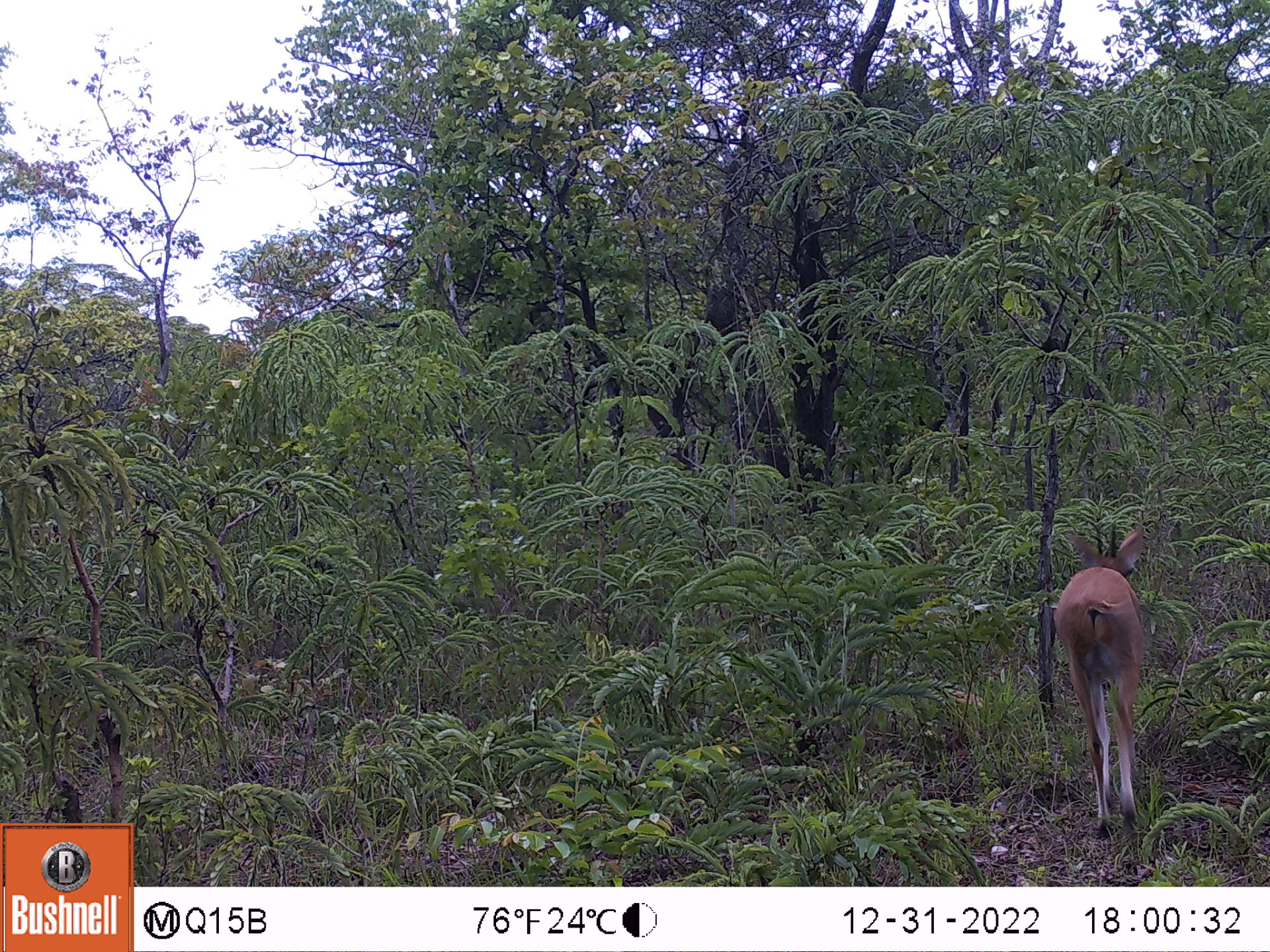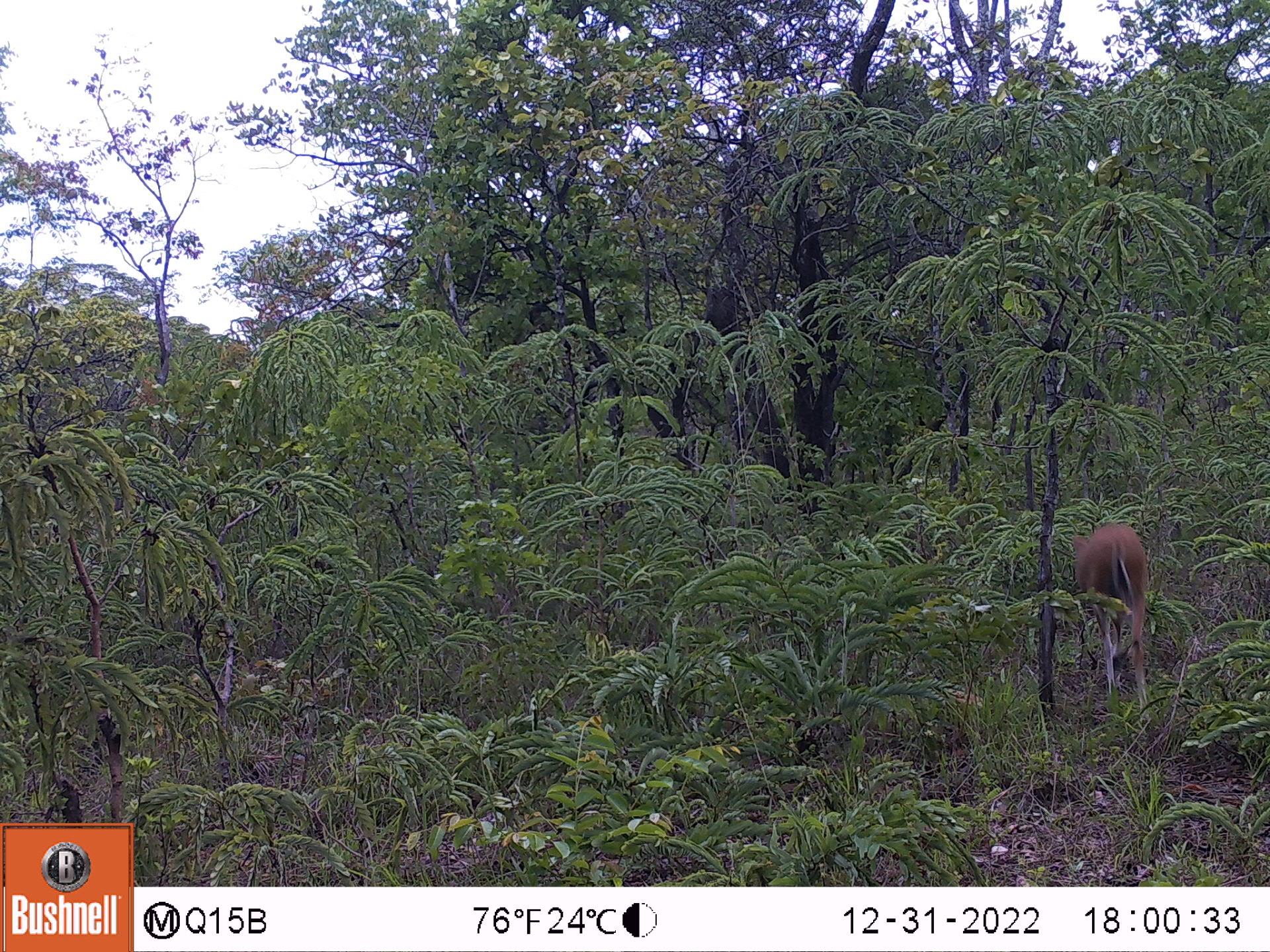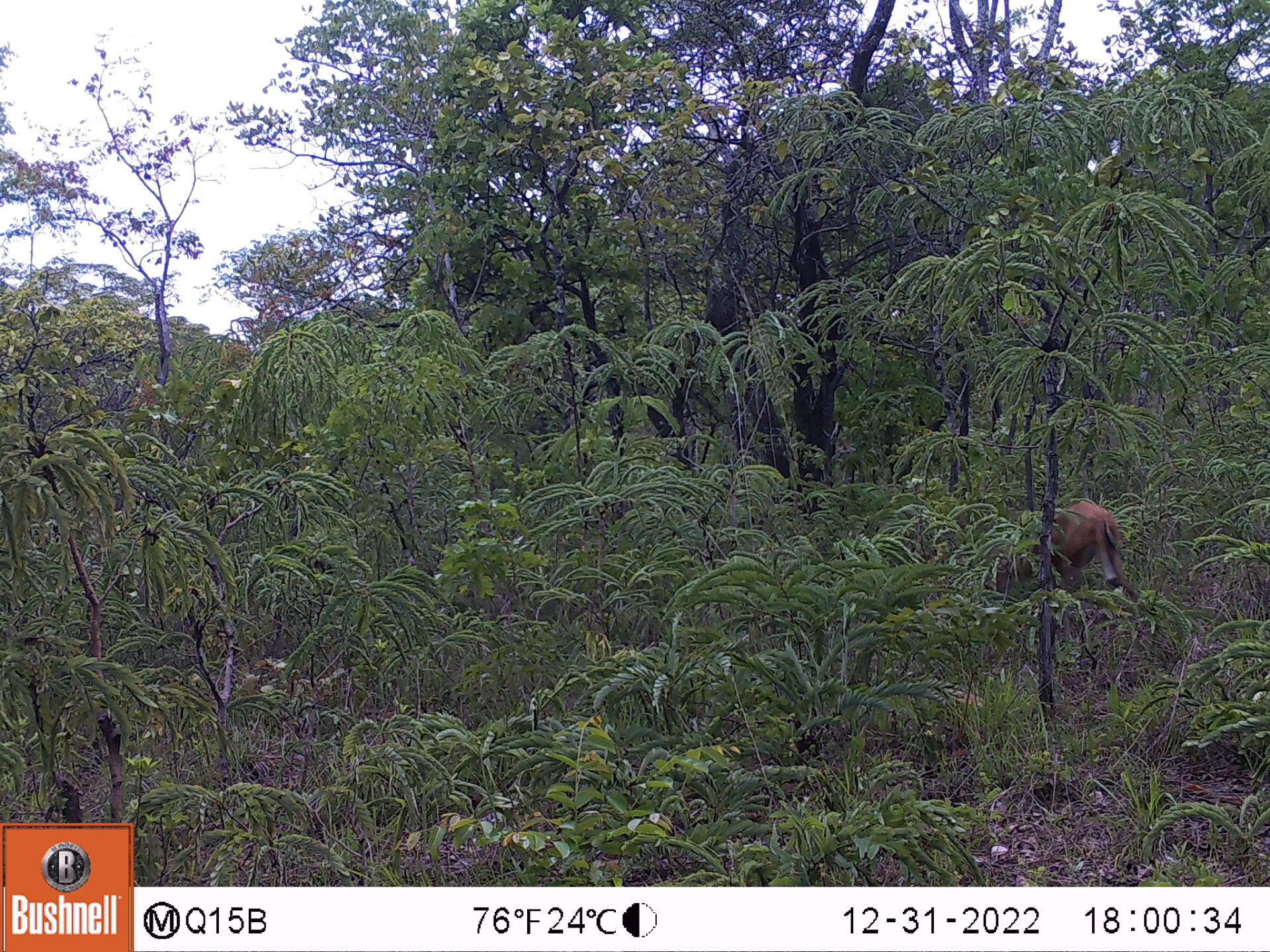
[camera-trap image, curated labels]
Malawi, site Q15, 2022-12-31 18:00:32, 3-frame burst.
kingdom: Animalia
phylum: Chordata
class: Mammalia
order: Artiodactyla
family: Bovidae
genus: Sylvicapra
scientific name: Sylvicapra grimmia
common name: common duiker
Common duiker (Sylvicapra grimmia), count 1.